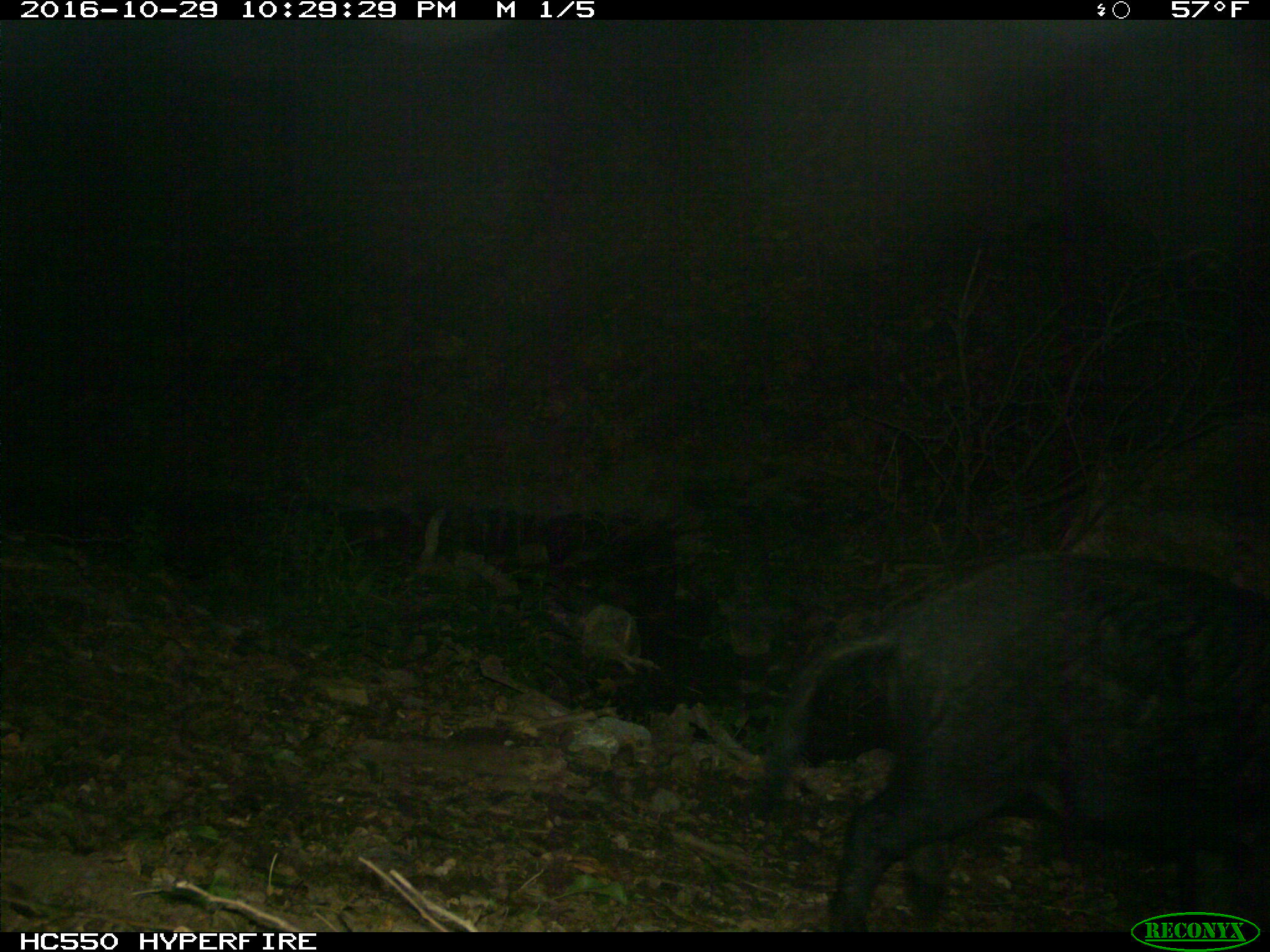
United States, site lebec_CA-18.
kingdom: Animalia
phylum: Chordata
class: Mammalia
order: Artiodactyla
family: Suidae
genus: Sus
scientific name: Sus scrofa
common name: wild boar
Sus scrofa (wild boar).